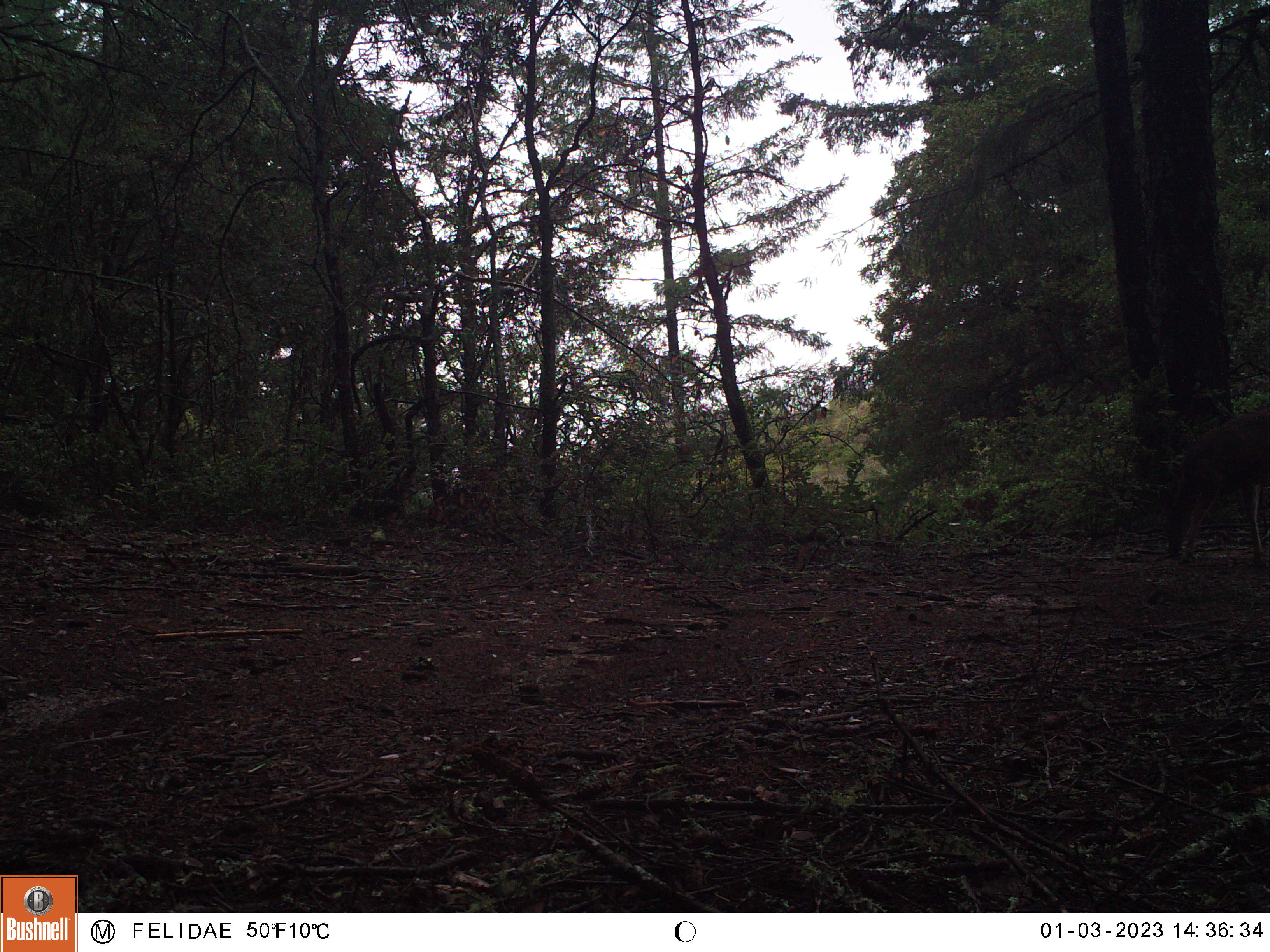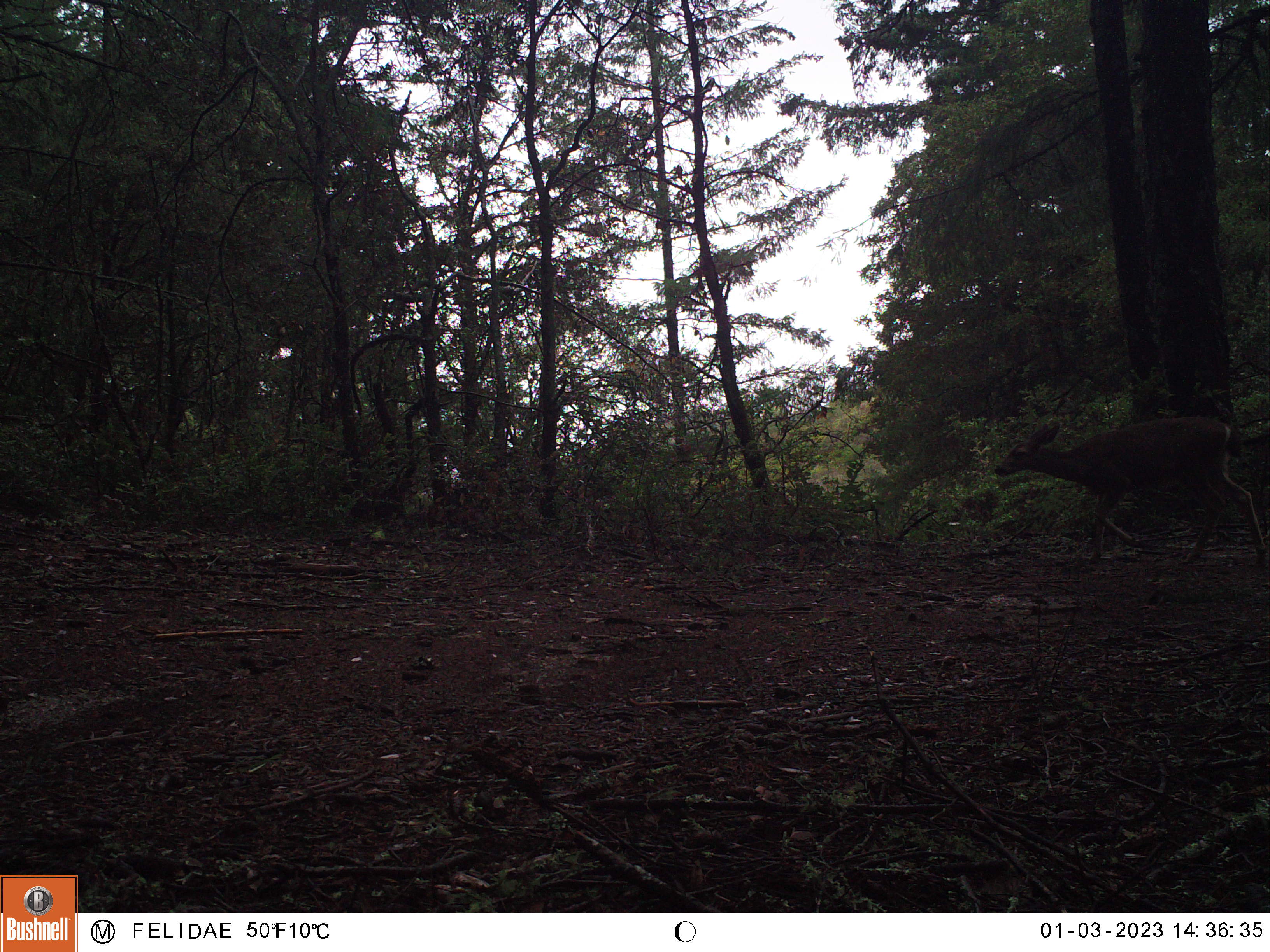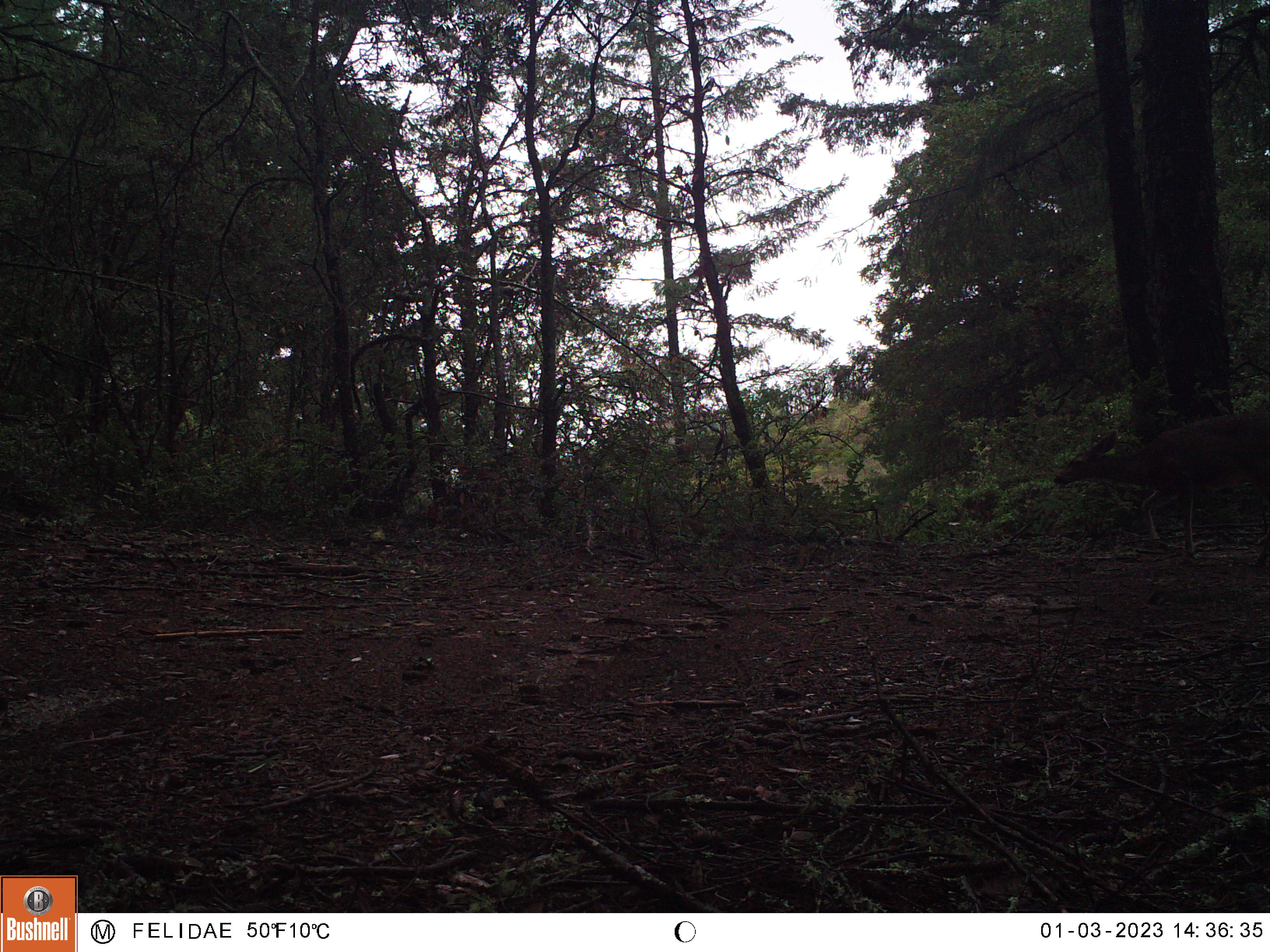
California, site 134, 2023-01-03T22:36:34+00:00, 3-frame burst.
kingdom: Animalia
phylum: Chordata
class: Mammalia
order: Artiodactyla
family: Cervidae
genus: Odocoileus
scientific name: Odocoileus hemionus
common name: mule deer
Mule deer (Odocoileus hemionus).